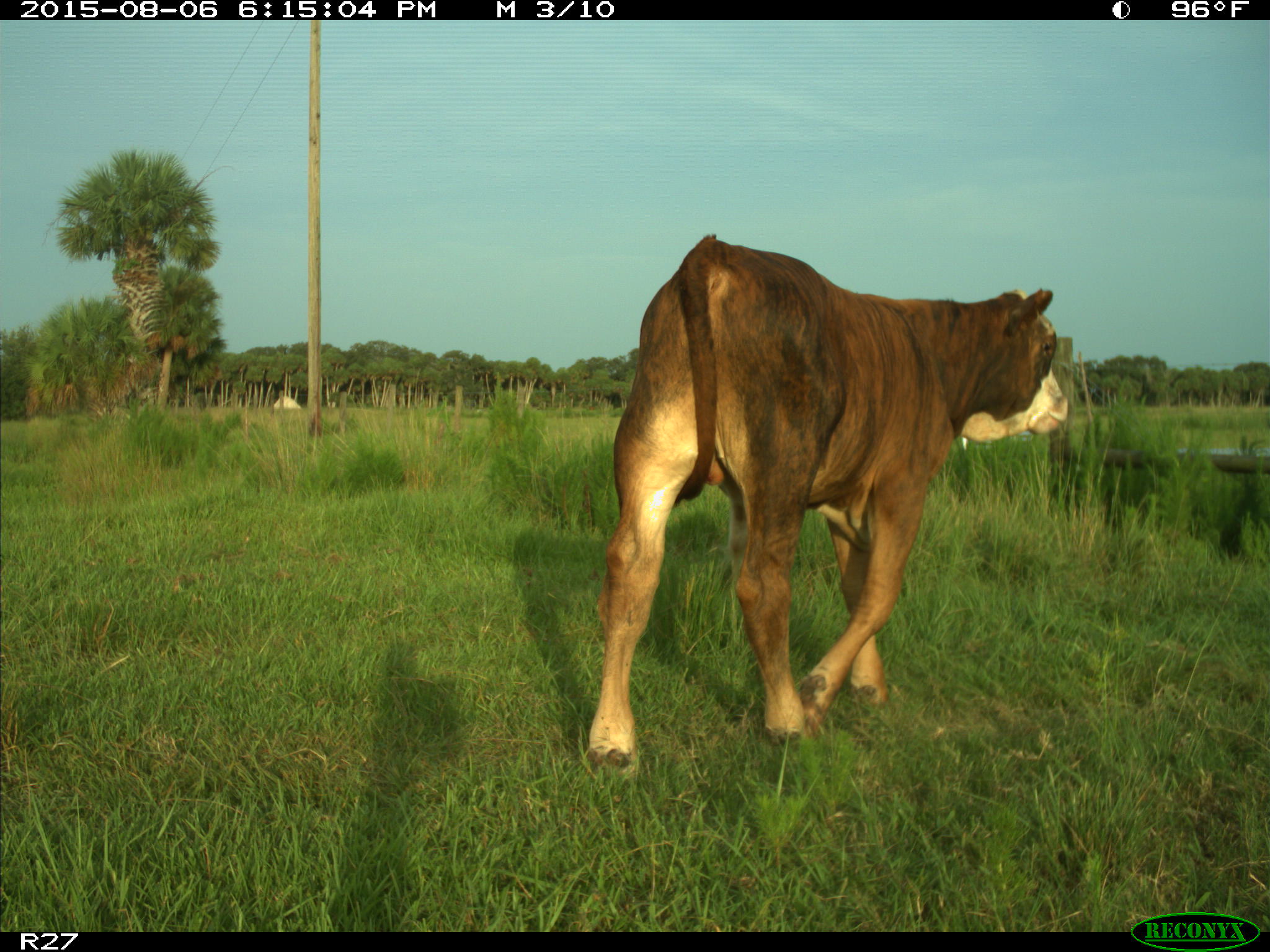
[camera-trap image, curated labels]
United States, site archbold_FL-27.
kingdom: Animalia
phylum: Chordata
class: Mammalia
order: Artiodactyla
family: Bovidae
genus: Bos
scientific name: Bos taurus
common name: domestic cow